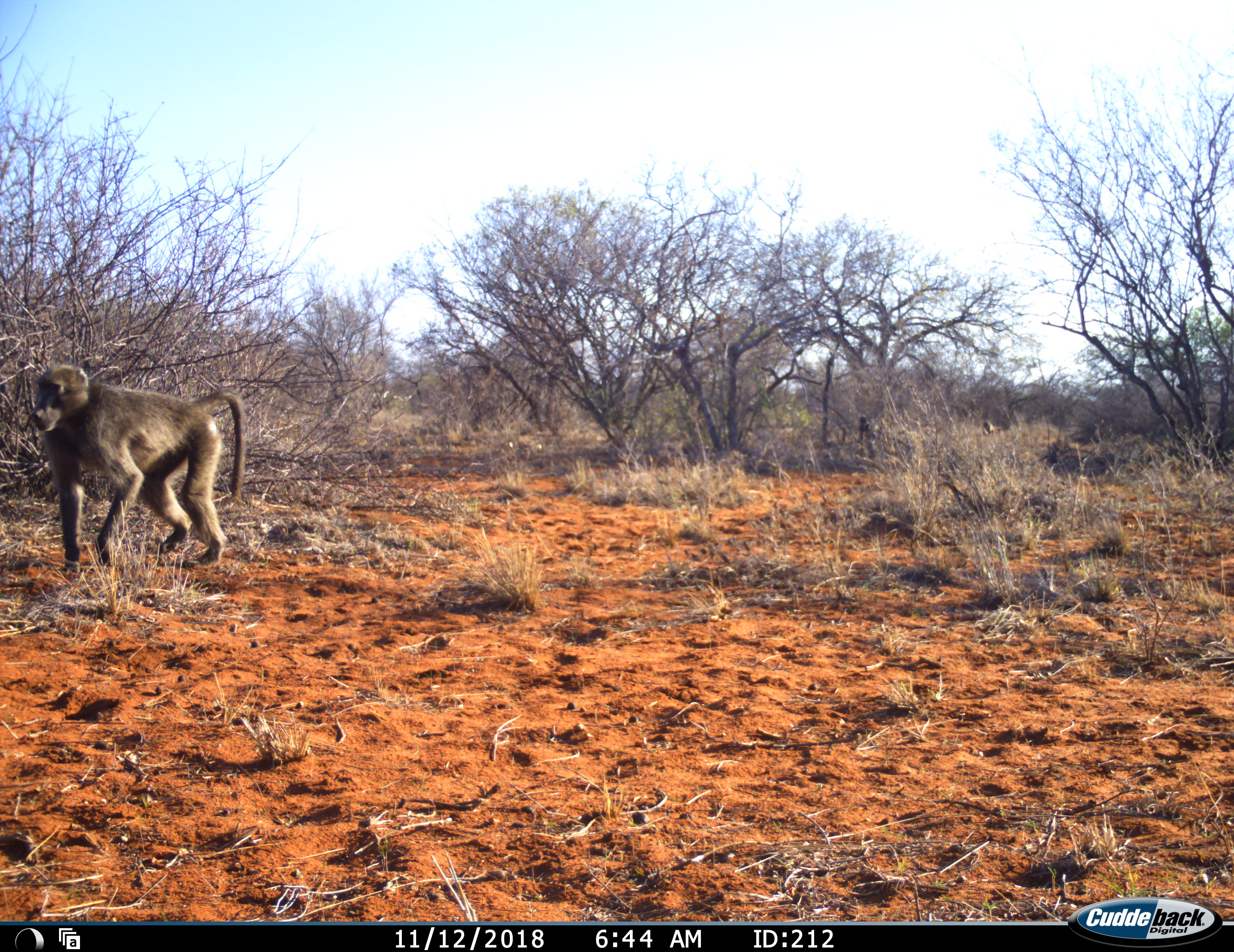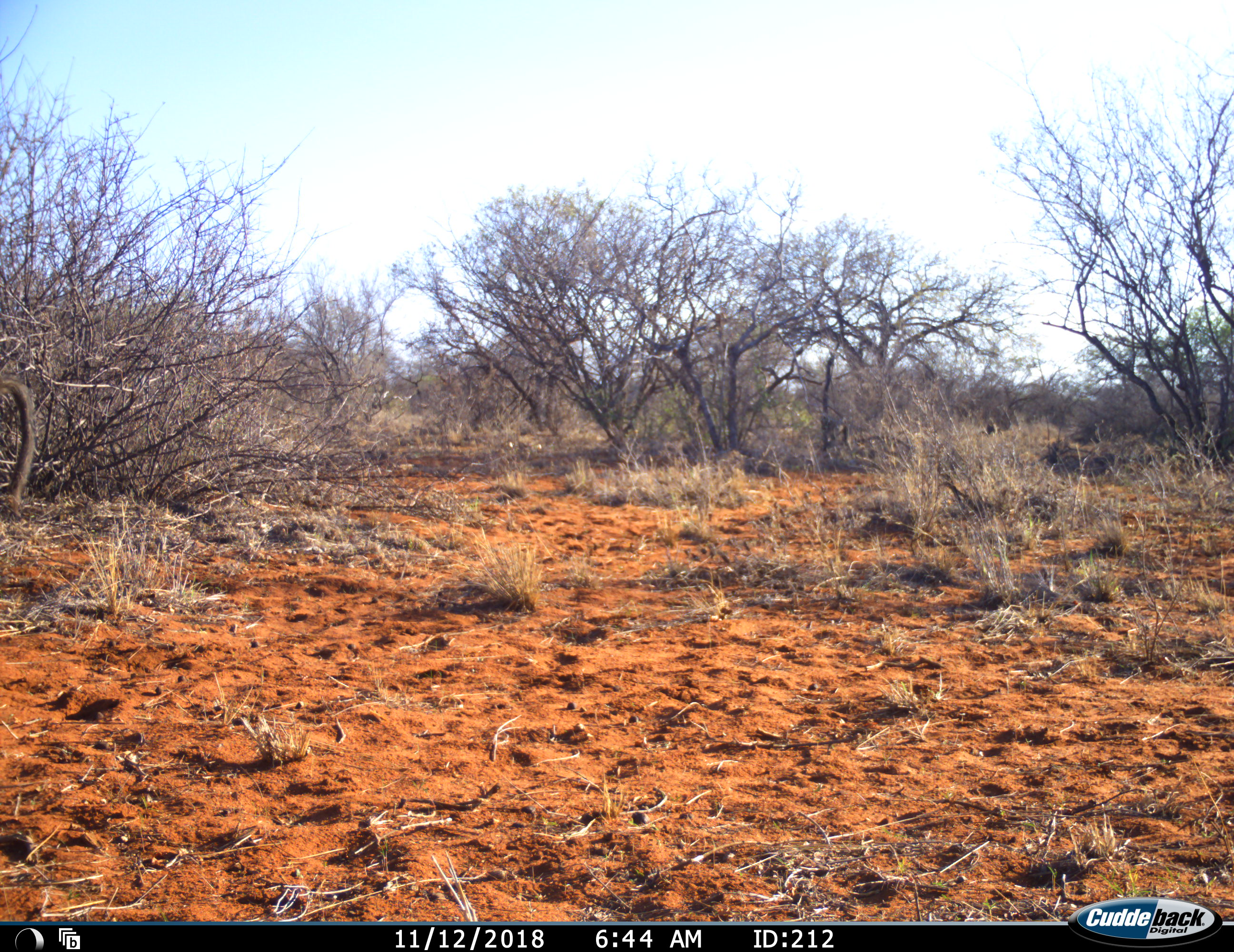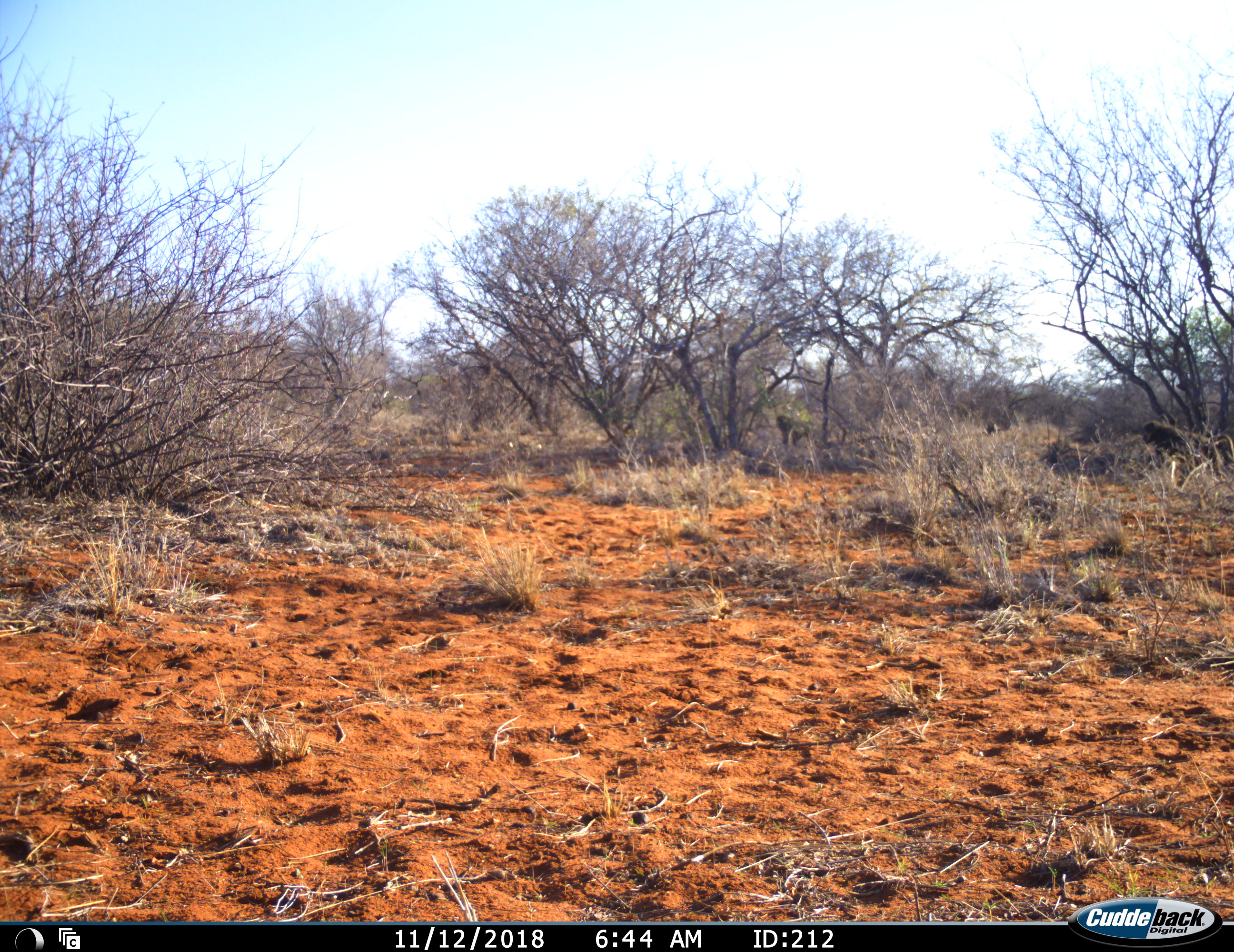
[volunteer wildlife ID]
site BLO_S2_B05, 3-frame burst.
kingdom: Animalia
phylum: Chordata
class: Mammalia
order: Primates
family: Cercopithecidae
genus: Papio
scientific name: Papio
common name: baboon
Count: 4.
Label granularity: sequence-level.